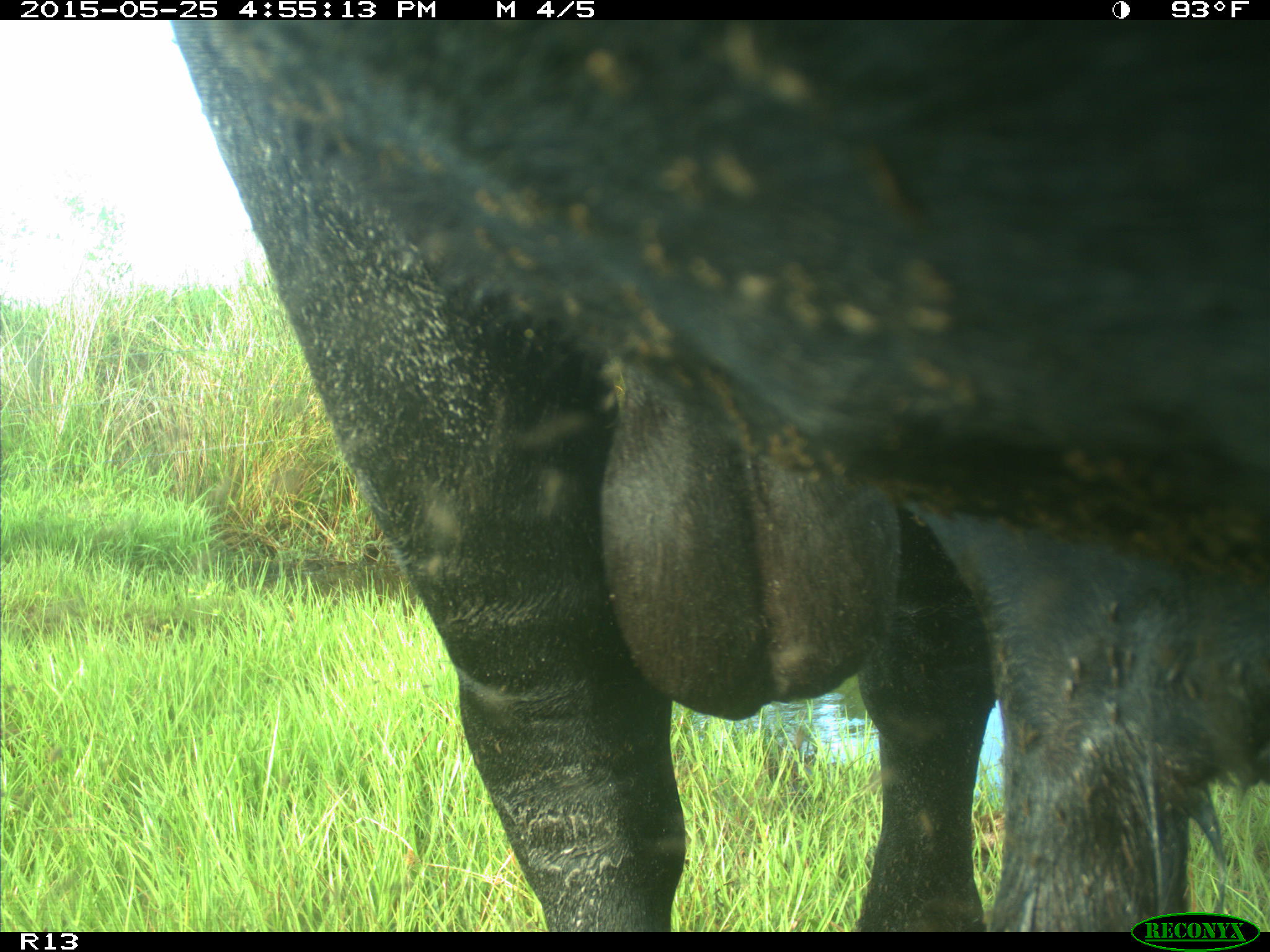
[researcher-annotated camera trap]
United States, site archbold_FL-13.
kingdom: Animalia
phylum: Chordata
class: Mammalia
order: Artiodactyla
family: Bovidae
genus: Bos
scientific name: Bos taurus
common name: domestic cow